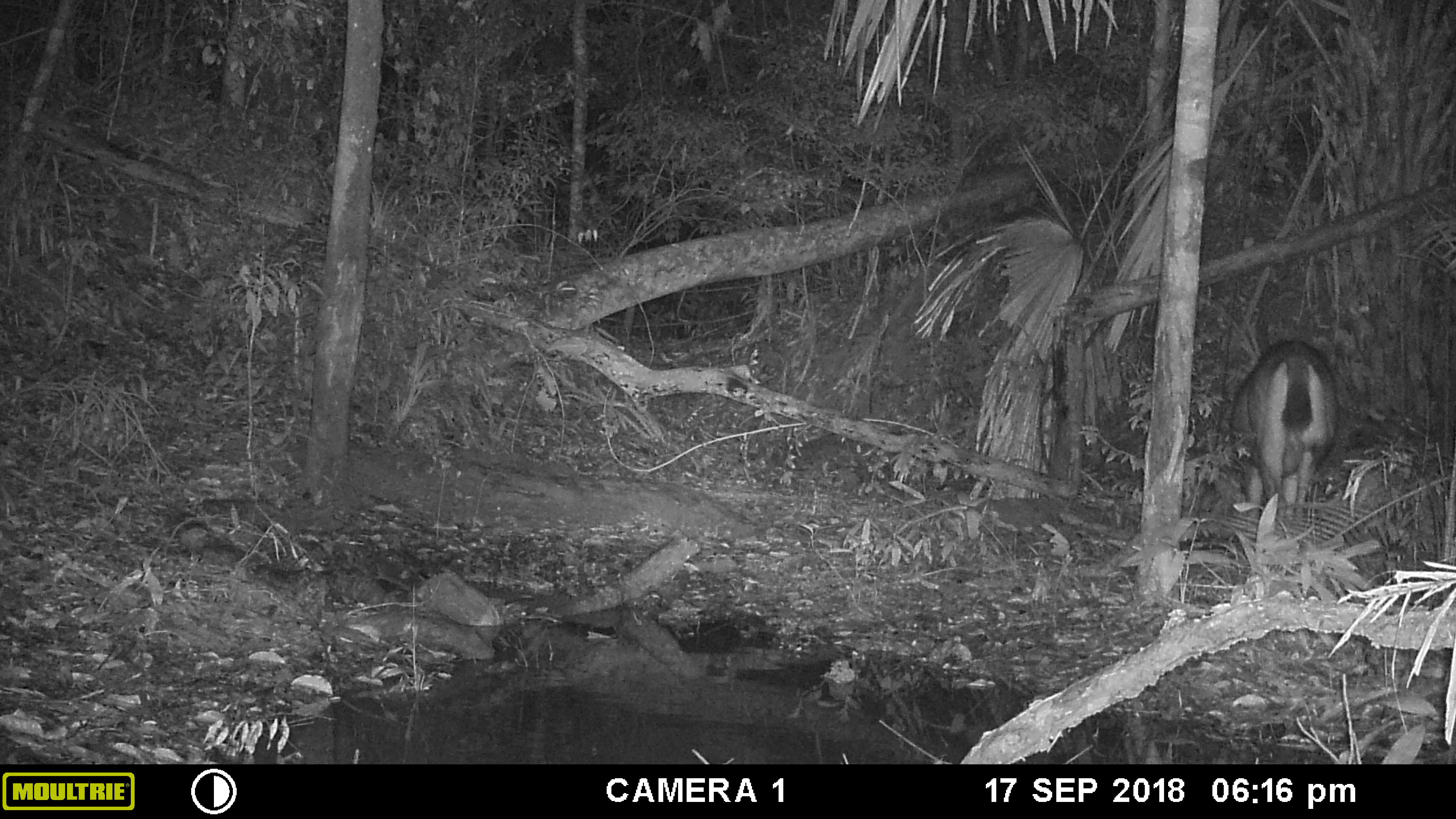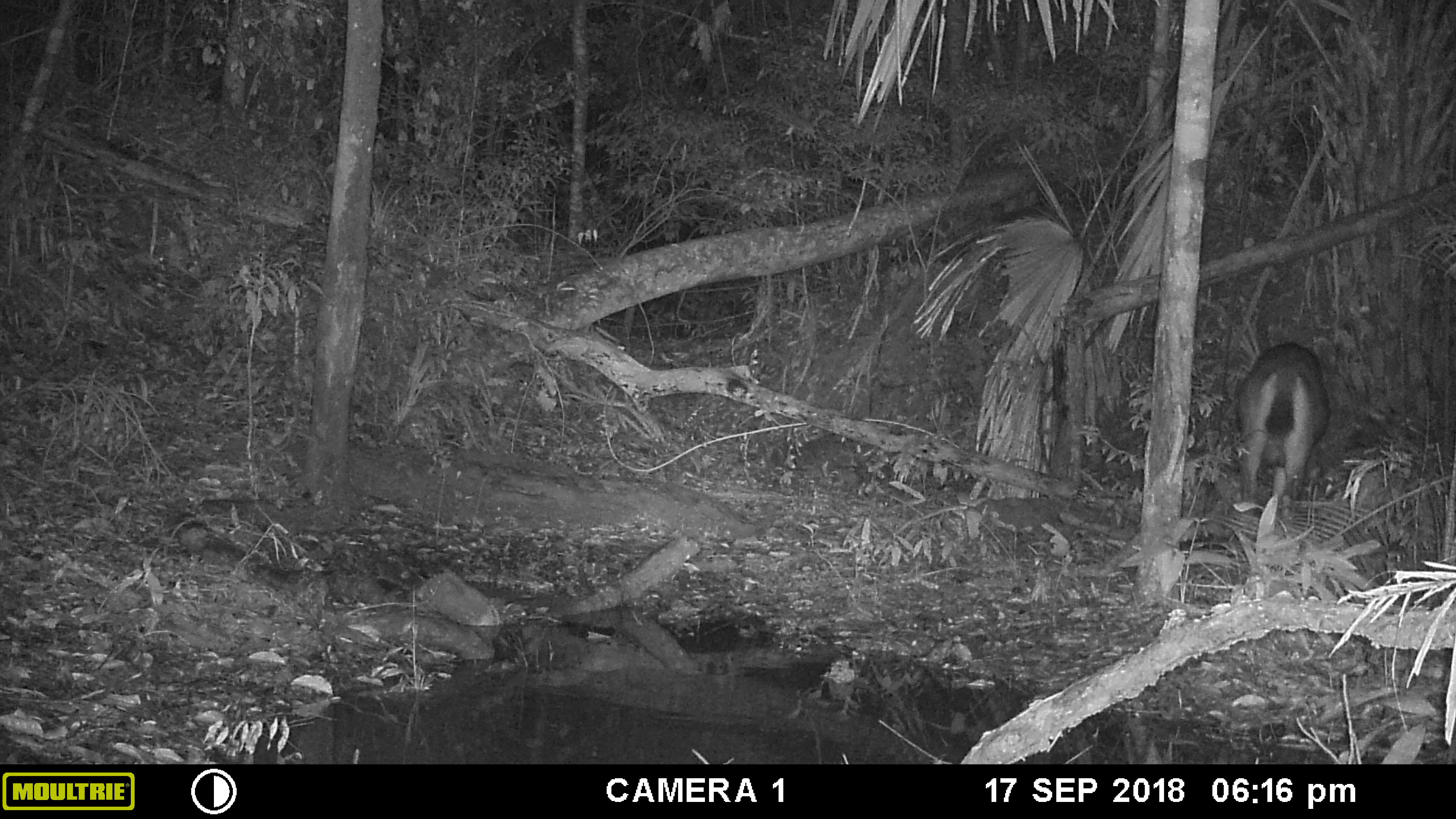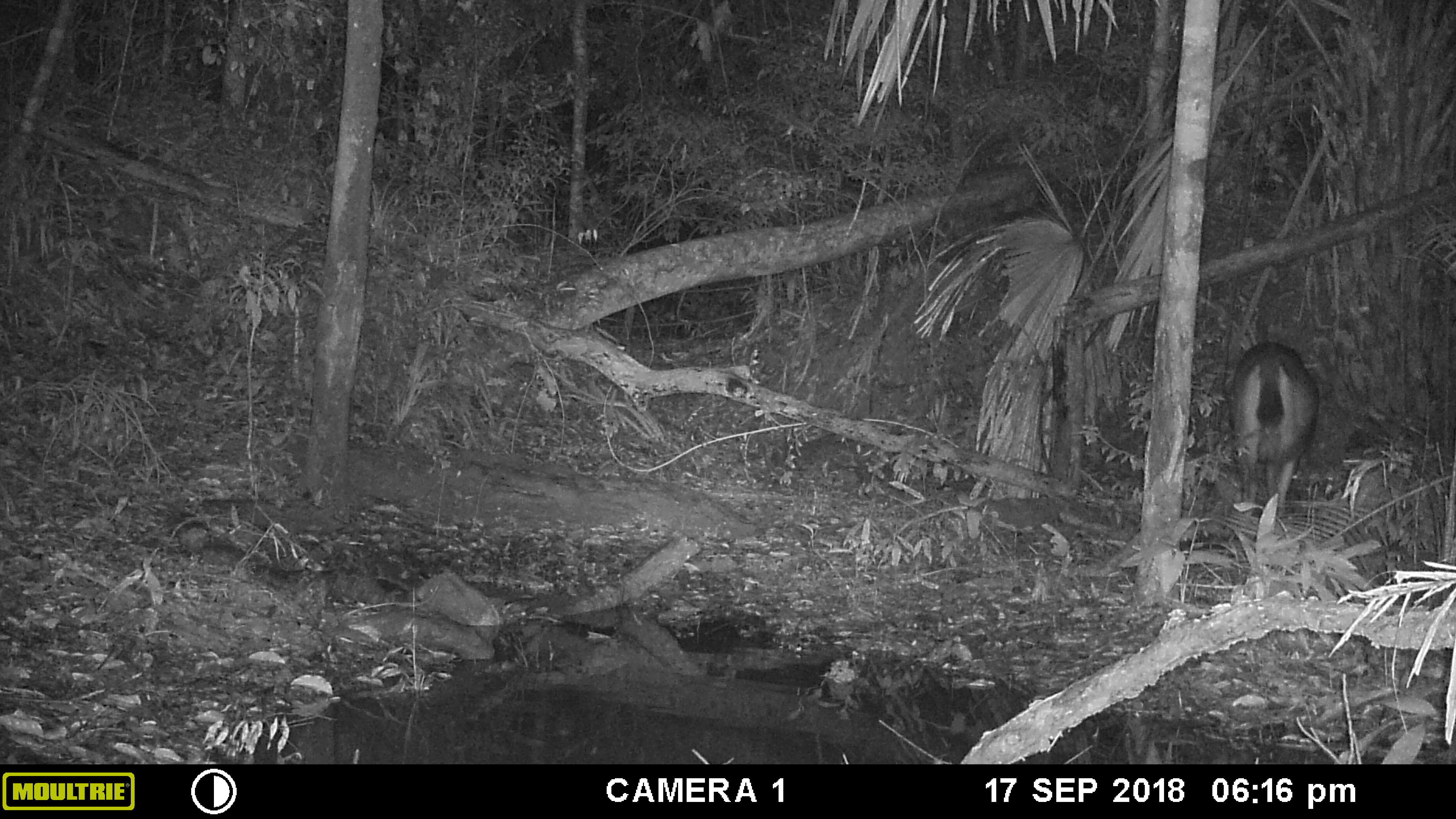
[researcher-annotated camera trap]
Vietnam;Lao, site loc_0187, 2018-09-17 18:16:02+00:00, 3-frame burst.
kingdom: Animalia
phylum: Chordata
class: Mammalia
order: Artiodactyla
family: Cervidae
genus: Rusa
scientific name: Rusa unicolor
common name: sambar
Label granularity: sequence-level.